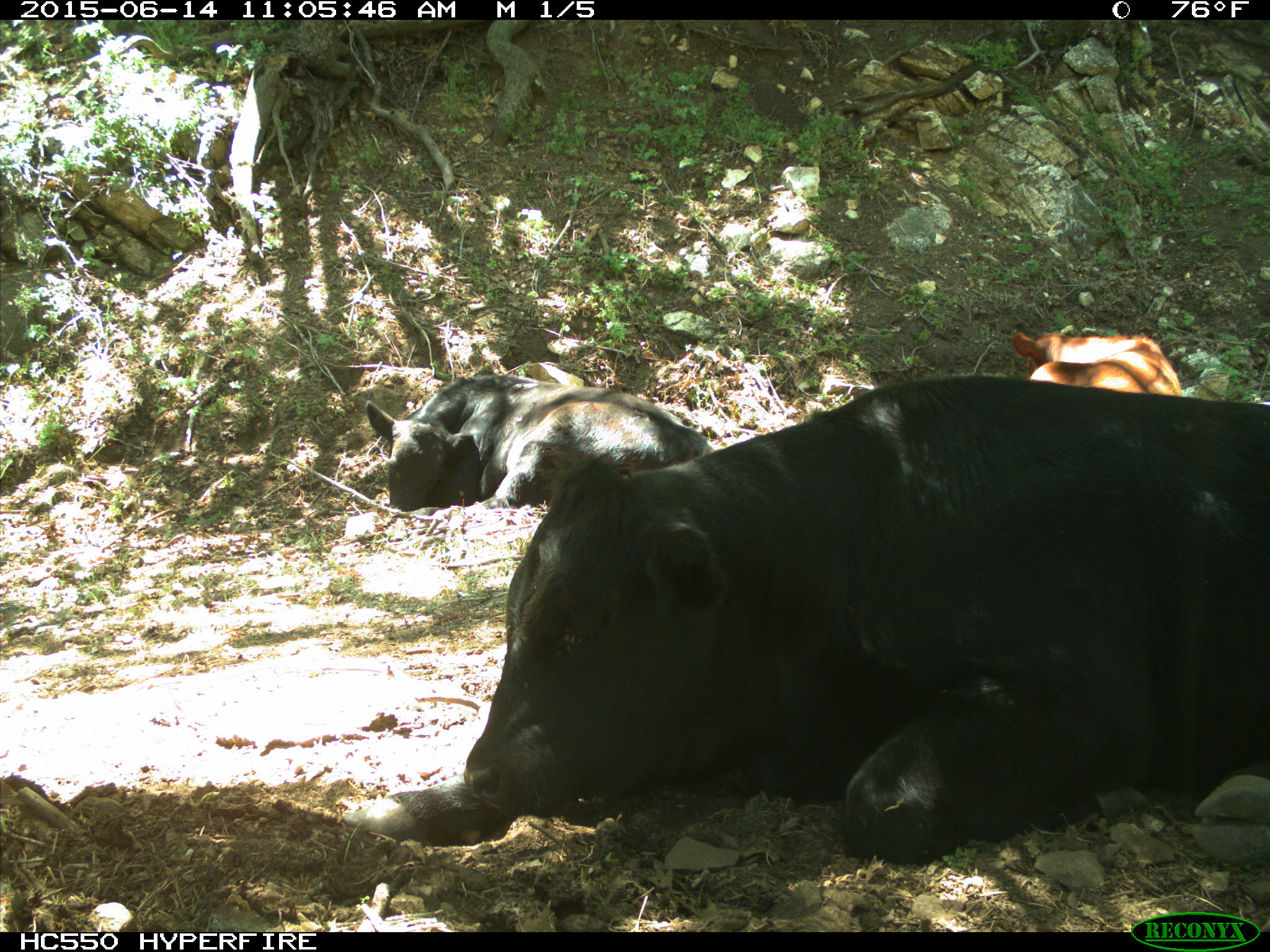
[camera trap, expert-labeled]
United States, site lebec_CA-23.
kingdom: Animalia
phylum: Chordata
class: Mammalia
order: Artiodactyla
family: Bovidae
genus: Bos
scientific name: Bos taurus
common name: domestic cow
Bos taurus (domestic cow).